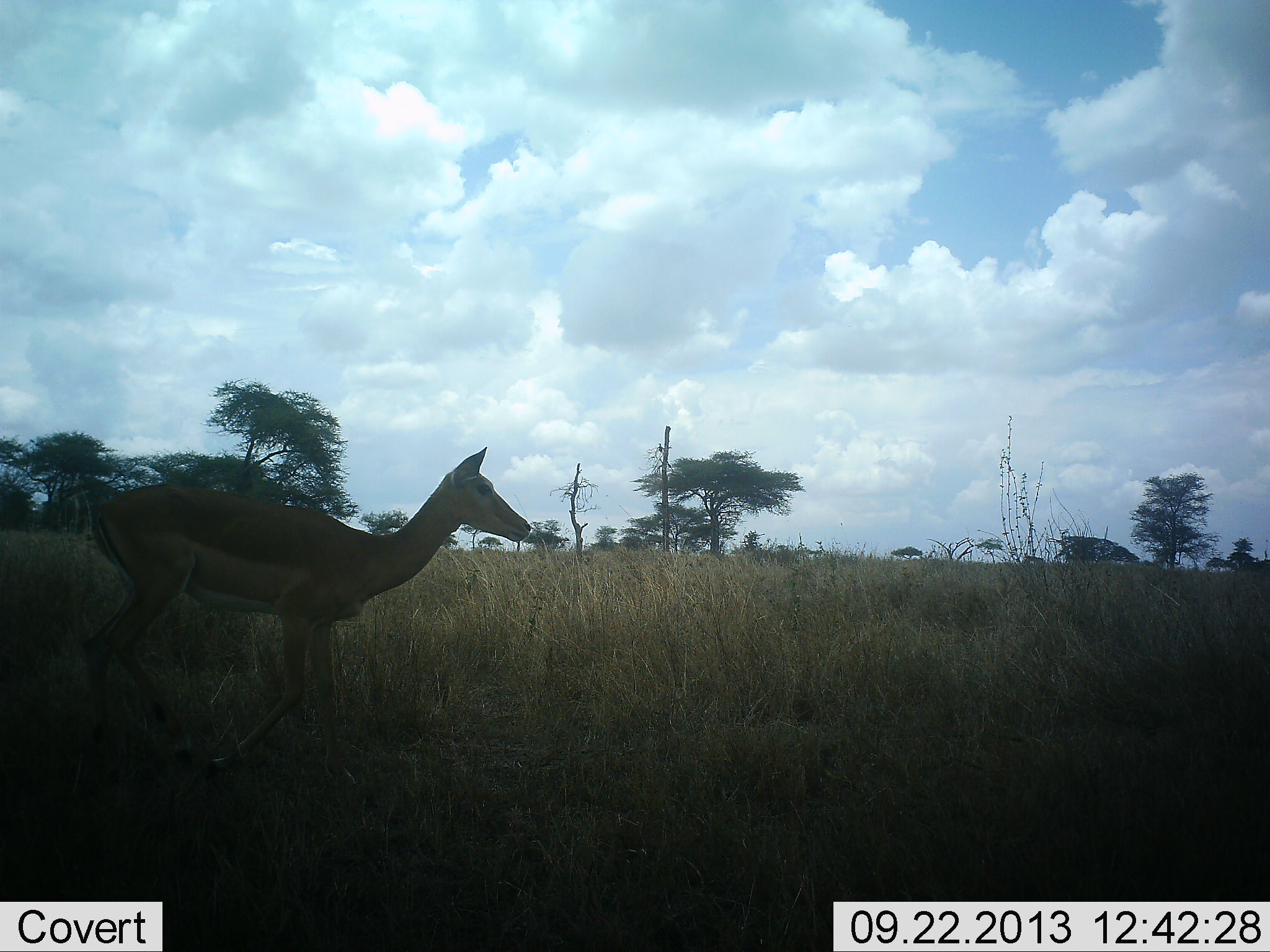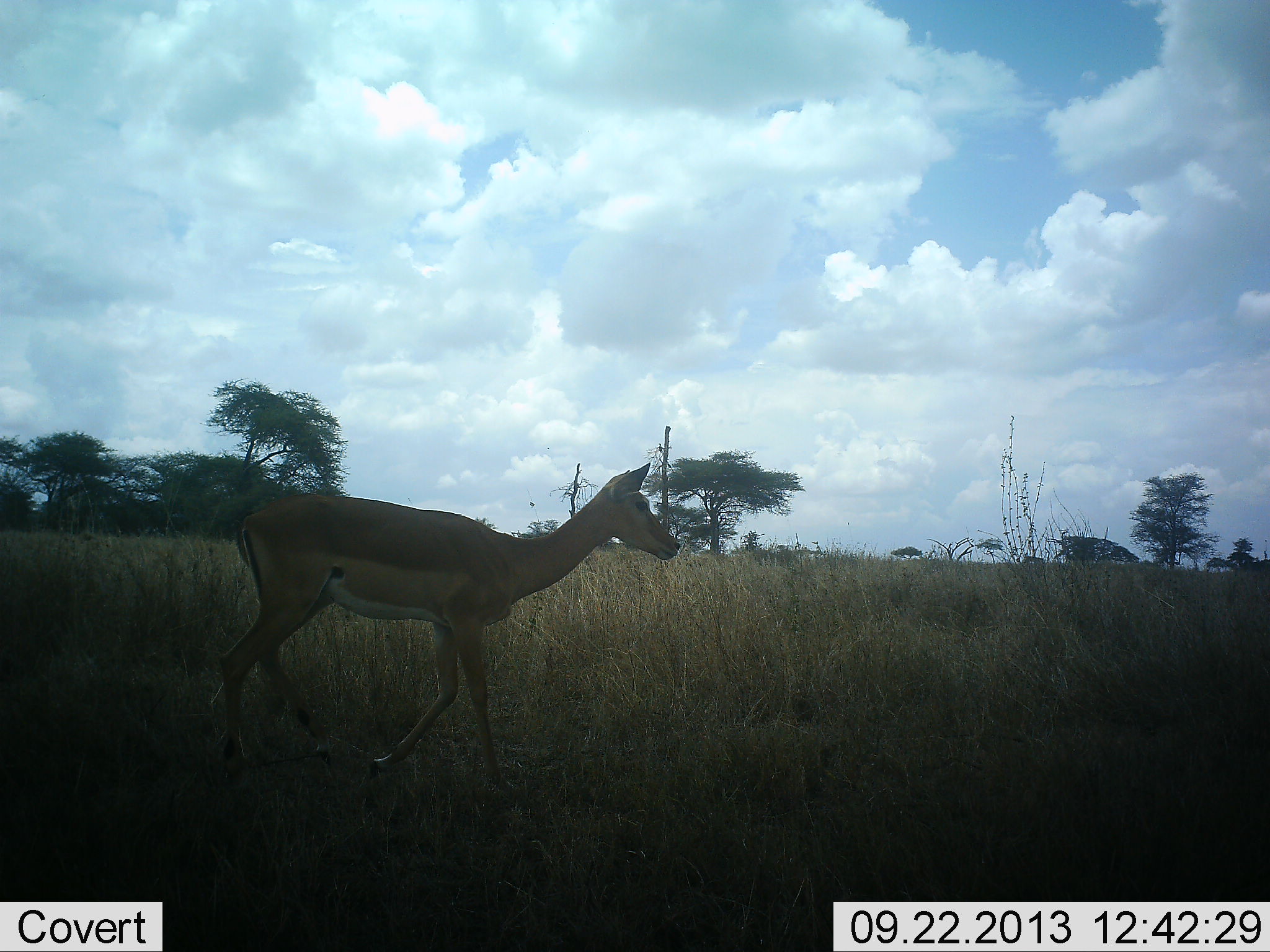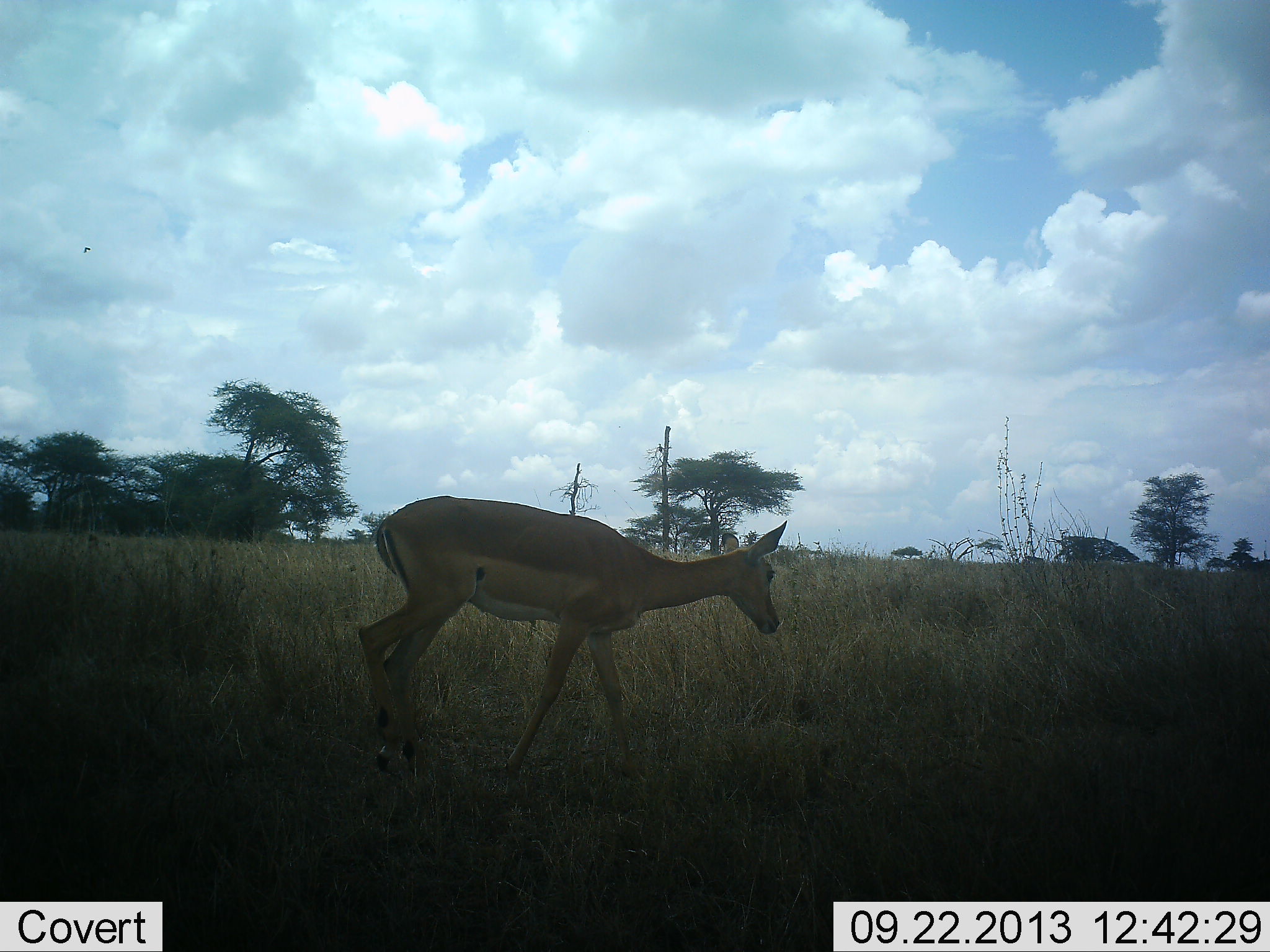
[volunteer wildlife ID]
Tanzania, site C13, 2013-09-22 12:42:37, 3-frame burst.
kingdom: Animalia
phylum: Chordata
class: Mammalia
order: Artiodactyla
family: Bovidae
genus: Aepyceros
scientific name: Aepyceros melampus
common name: impala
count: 1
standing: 10%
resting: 0%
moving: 90%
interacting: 0%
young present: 0%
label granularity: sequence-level